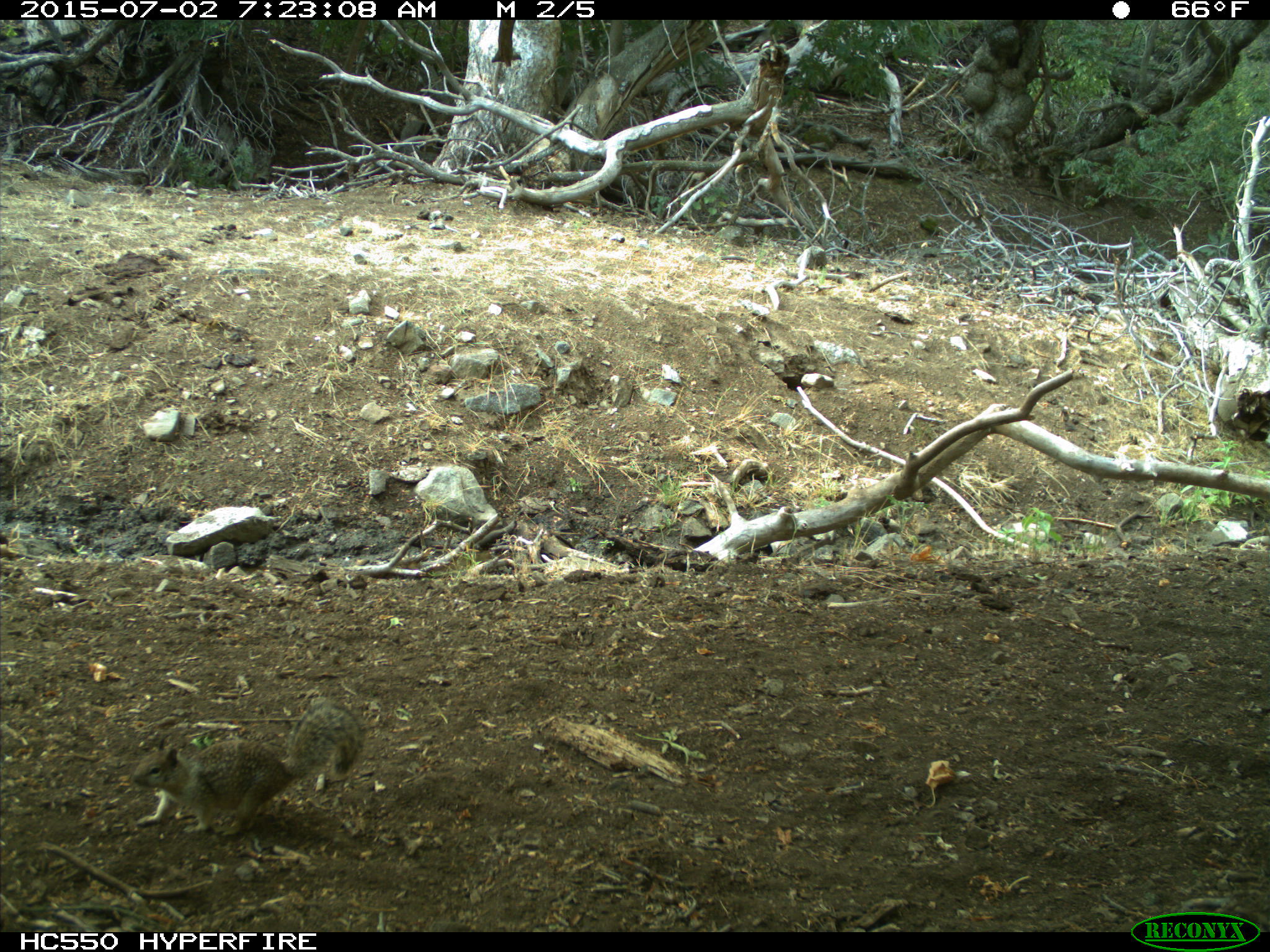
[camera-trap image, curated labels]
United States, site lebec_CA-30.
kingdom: Animalia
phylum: Chordata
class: Mammalia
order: Rodentia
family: Sciuridae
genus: Otospermophilus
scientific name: Otospermophilus beecheyi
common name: california ground squirrel